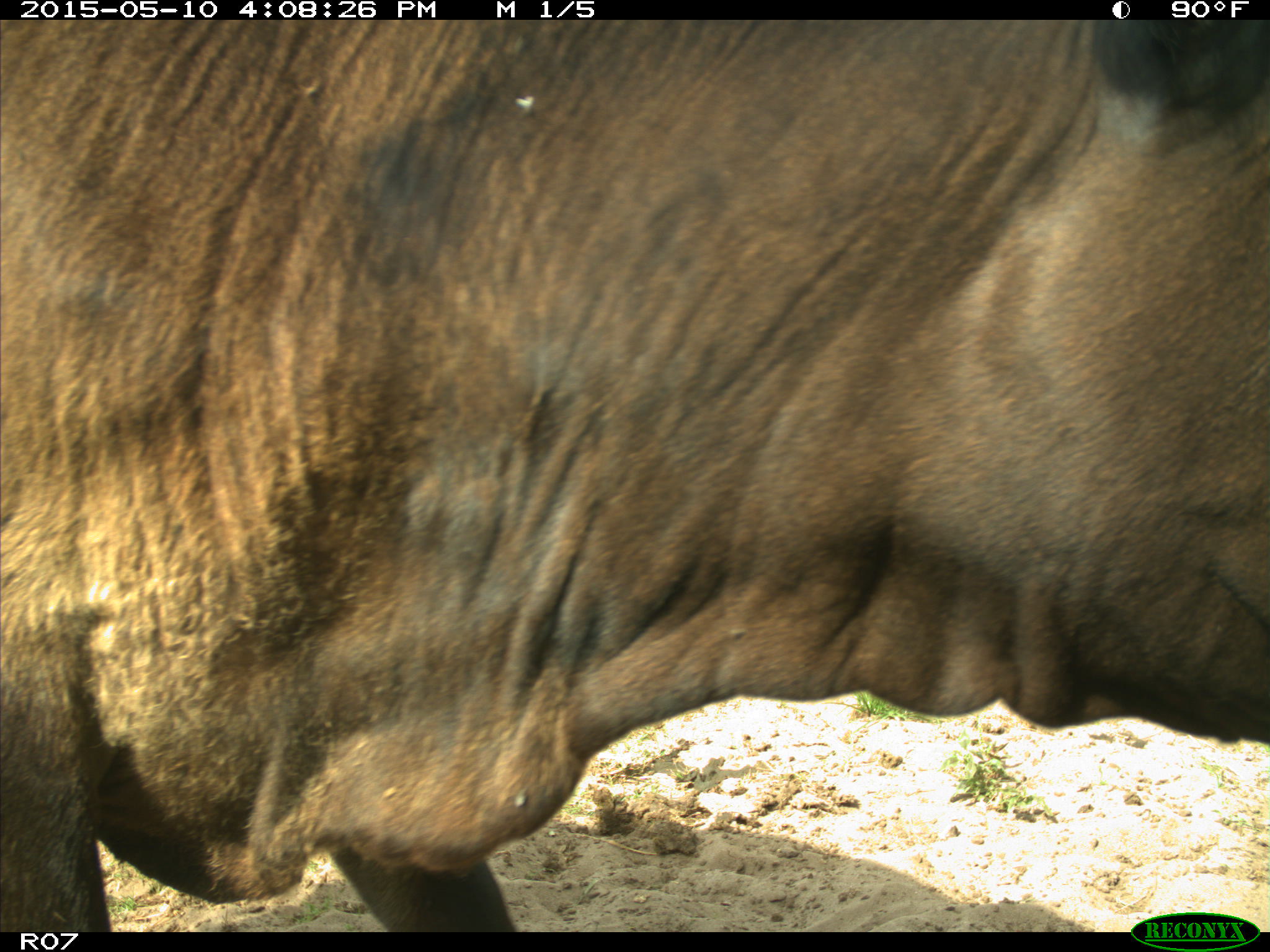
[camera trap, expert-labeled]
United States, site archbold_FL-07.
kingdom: Animalia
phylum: Chordata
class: Mammalia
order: Artiodactyla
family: Bovidae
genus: Bos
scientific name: Bos taurus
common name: domestic cow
Bos taurus (domestic cow).